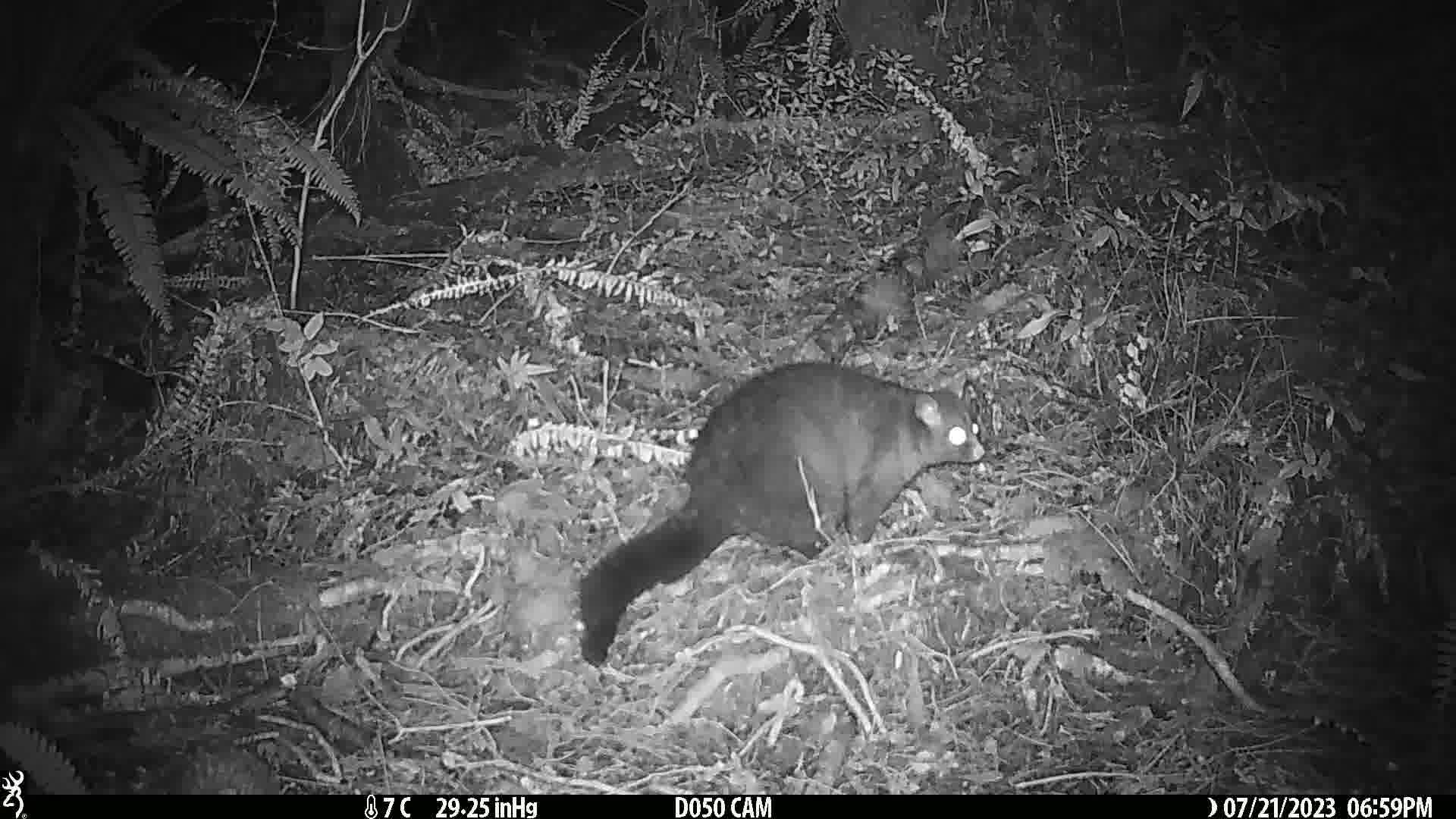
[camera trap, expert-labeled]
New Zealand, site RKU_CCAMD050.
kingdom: Animalia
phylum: Chordata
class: Mammalia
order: Diprotodontia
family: Phalangeridae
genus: Trichosurus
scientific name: Trichosurus vulpecula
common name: common brushtail possum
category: possum